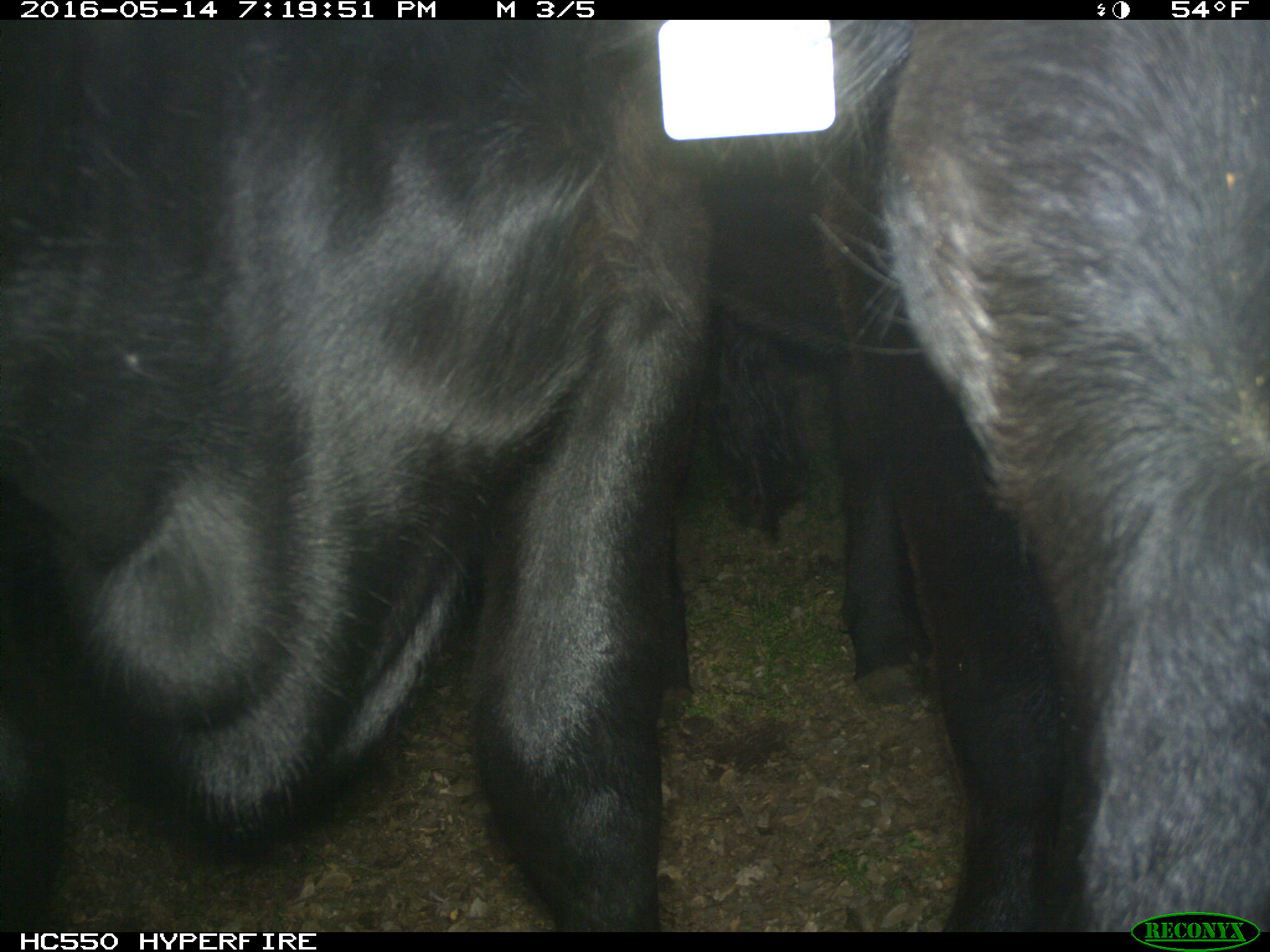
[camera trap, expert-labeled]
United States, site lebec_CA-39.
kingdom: Animalia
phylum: Chordata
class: Mammalia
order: Artiodactyla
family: Bovidae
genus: Bos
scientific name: Bos taurus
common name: domestic cow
Bos taurus (domestic cow).